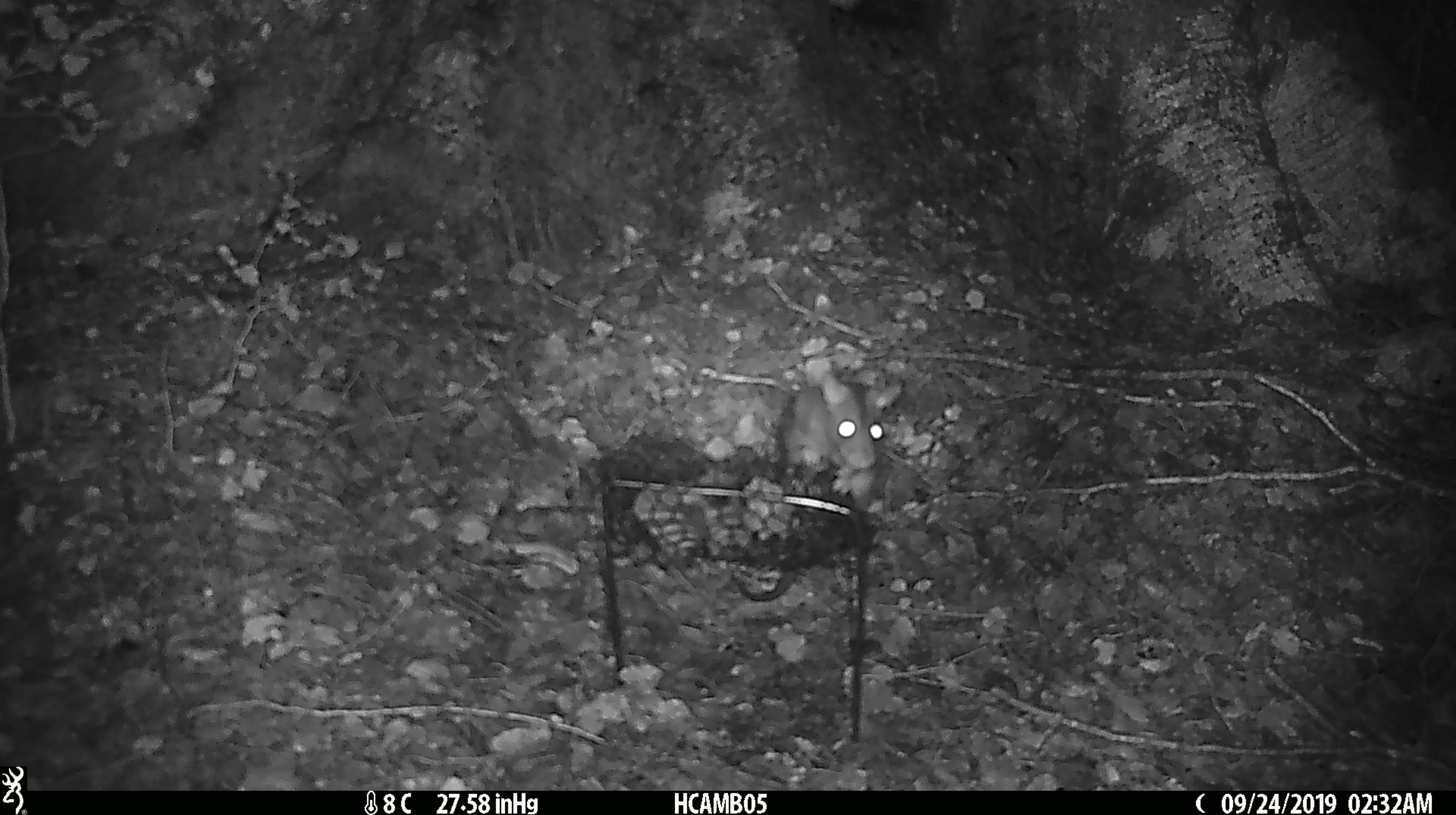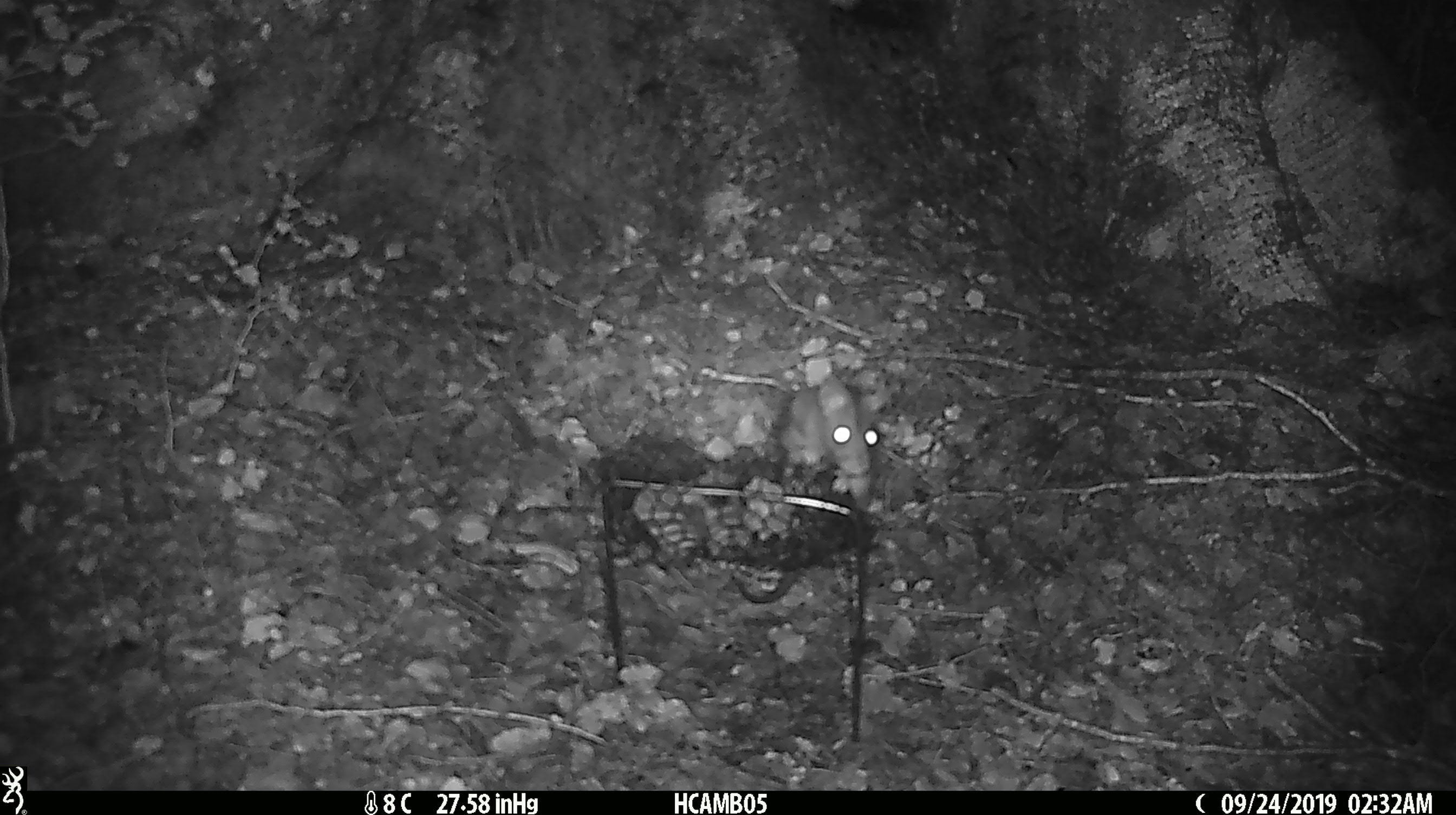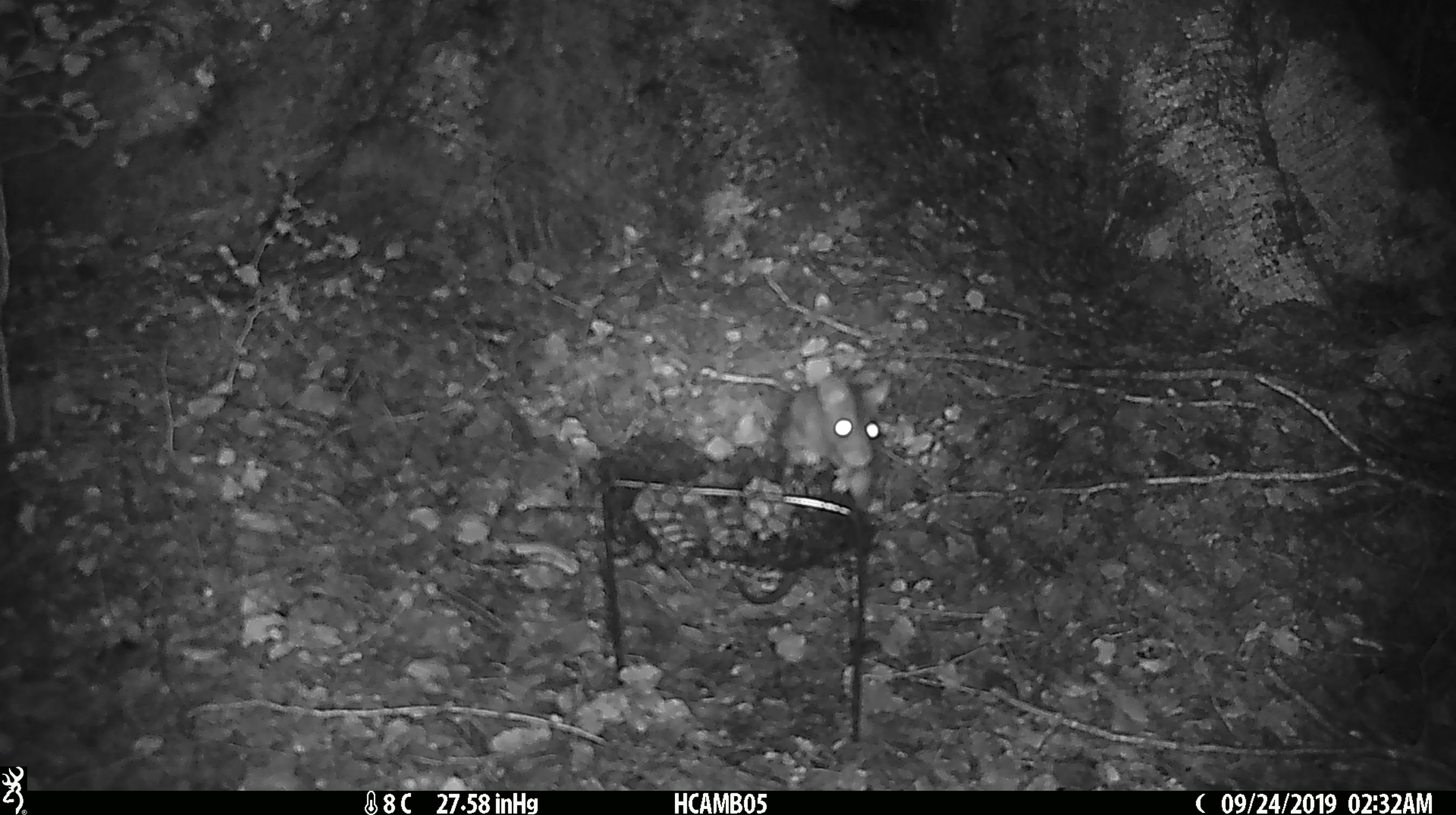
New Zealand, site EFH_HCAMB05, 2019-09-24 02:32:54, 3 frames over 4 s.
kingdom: Animalia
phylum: Chordata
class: Mammalia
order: Rodentia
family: Muridae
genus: Rattus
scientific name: Rattus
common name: rat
Rat (Rattus).